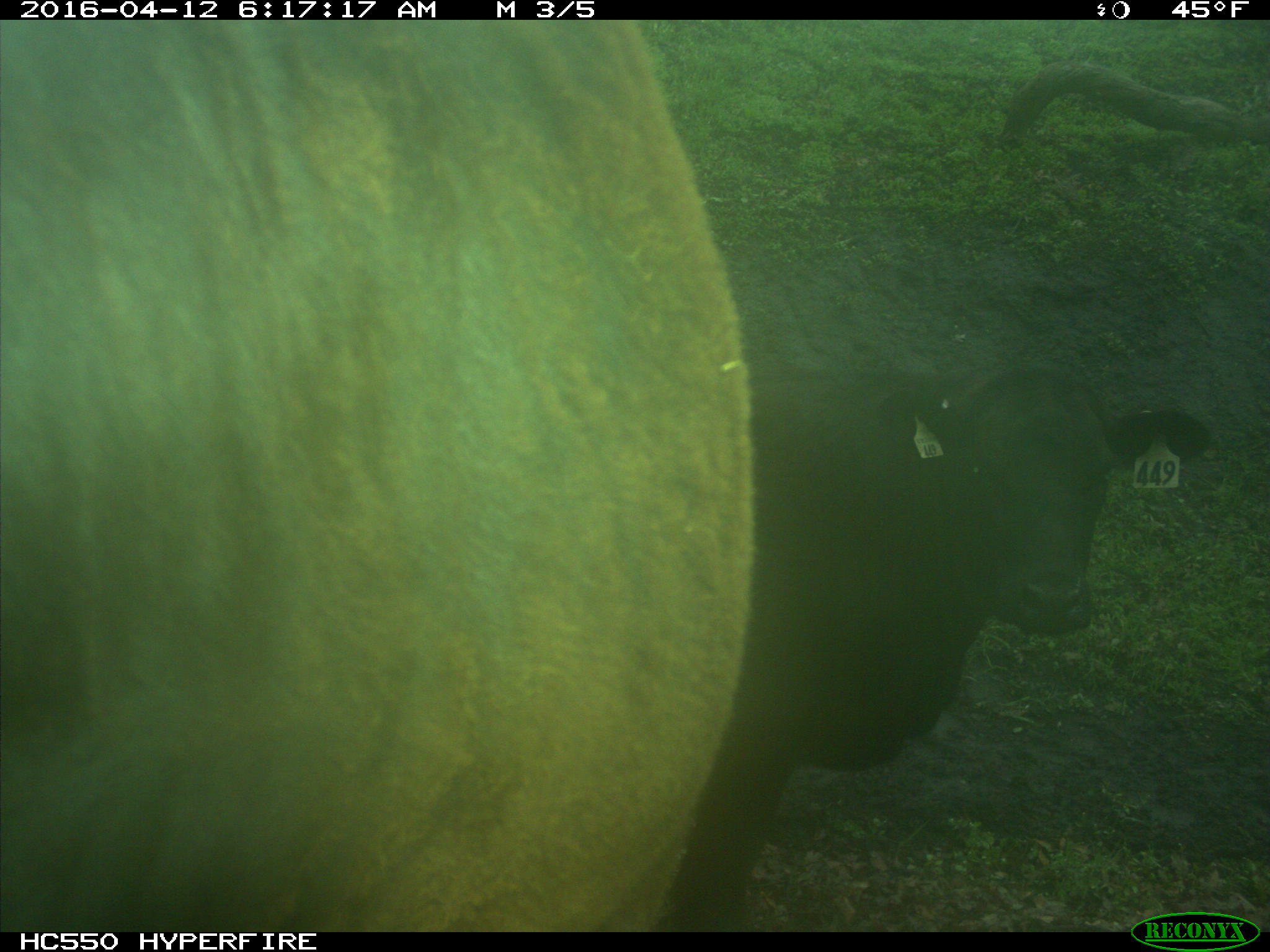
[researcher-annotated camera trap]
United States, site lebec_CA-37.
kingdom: Animalia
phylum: Chordata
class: Mammalia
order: Artiodactyla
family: Bovidae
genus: Bos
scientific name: Bos taurus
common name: domestic cow